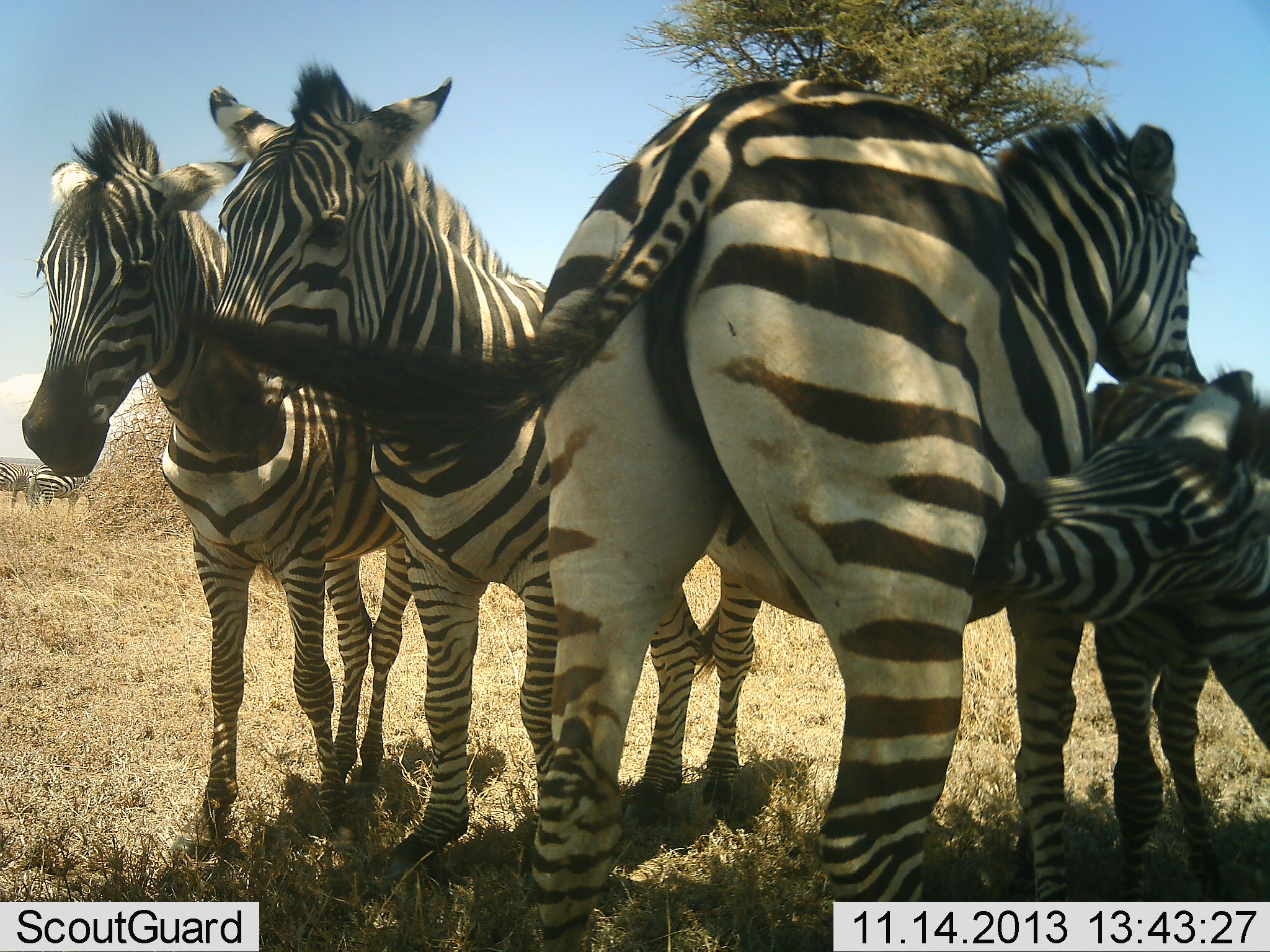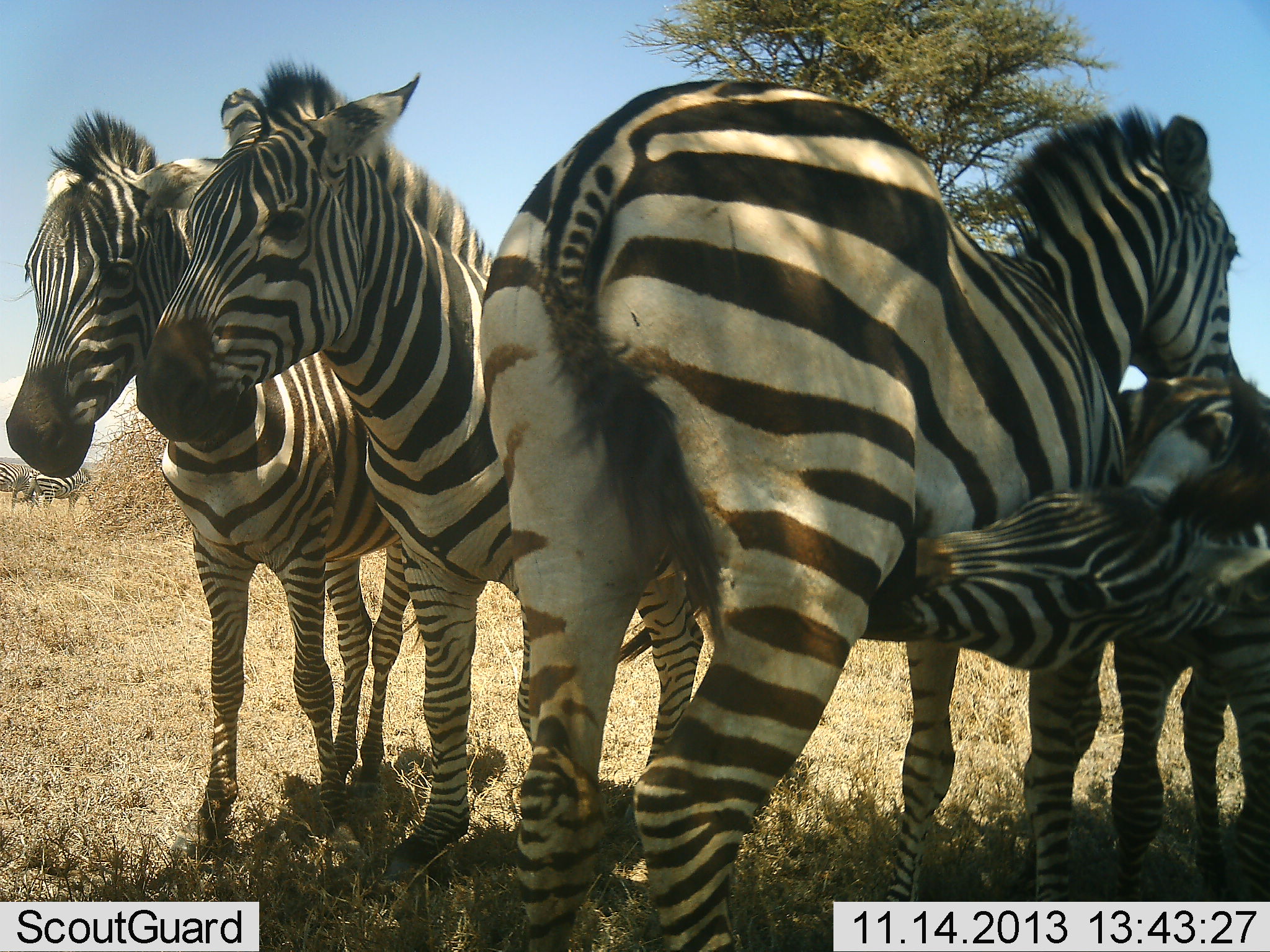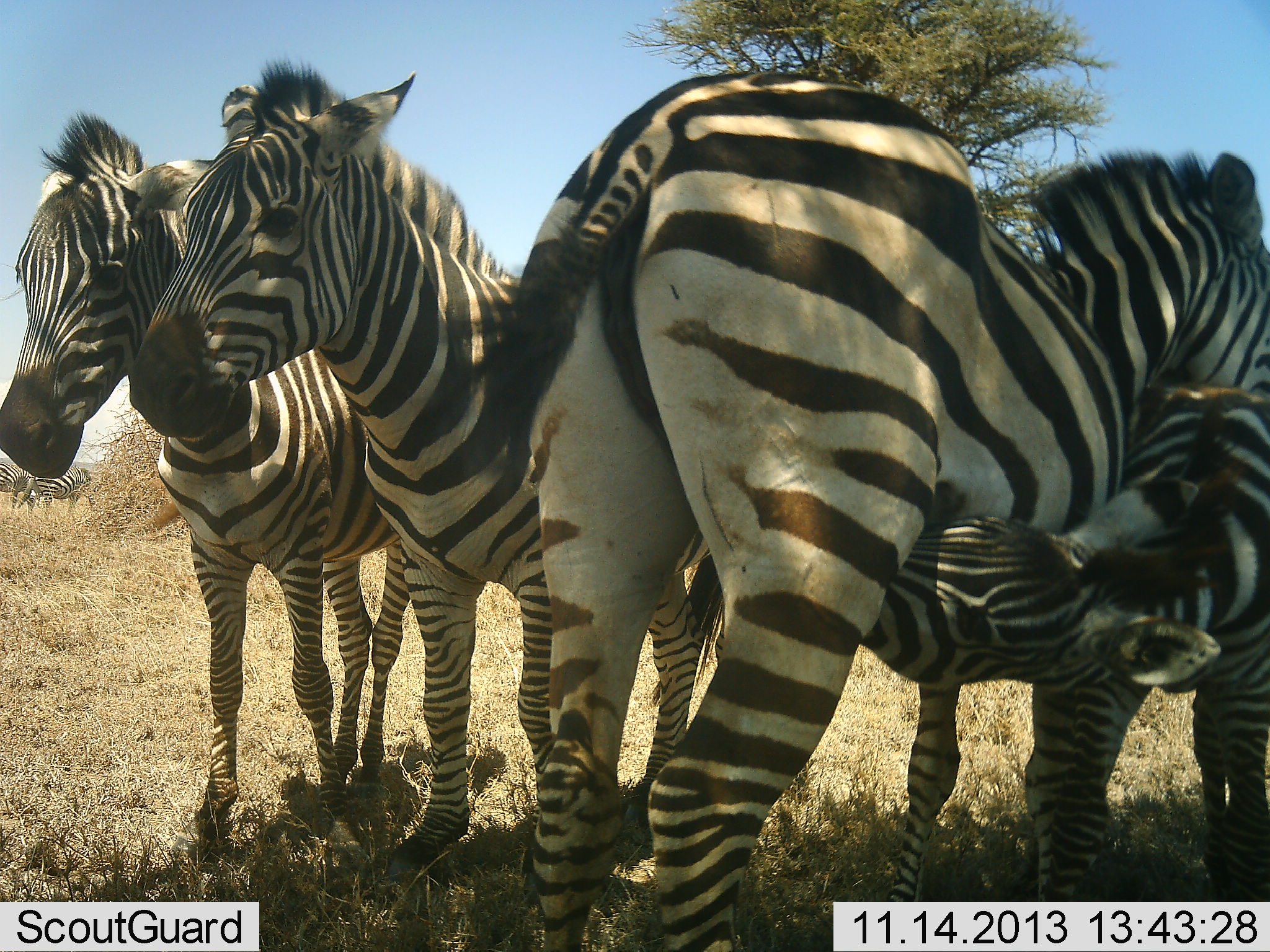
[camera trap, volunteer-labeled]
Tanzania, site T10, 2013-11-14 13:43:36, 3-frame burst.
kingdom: Animalia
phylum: Chordata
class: Mammalia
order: Perissodactyla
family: Equidae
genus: Equus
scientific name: Equus quagga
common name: plains zebra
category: zebra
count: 4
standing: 100%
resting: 0%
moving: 0%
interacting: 60%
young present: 50%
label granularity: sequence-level